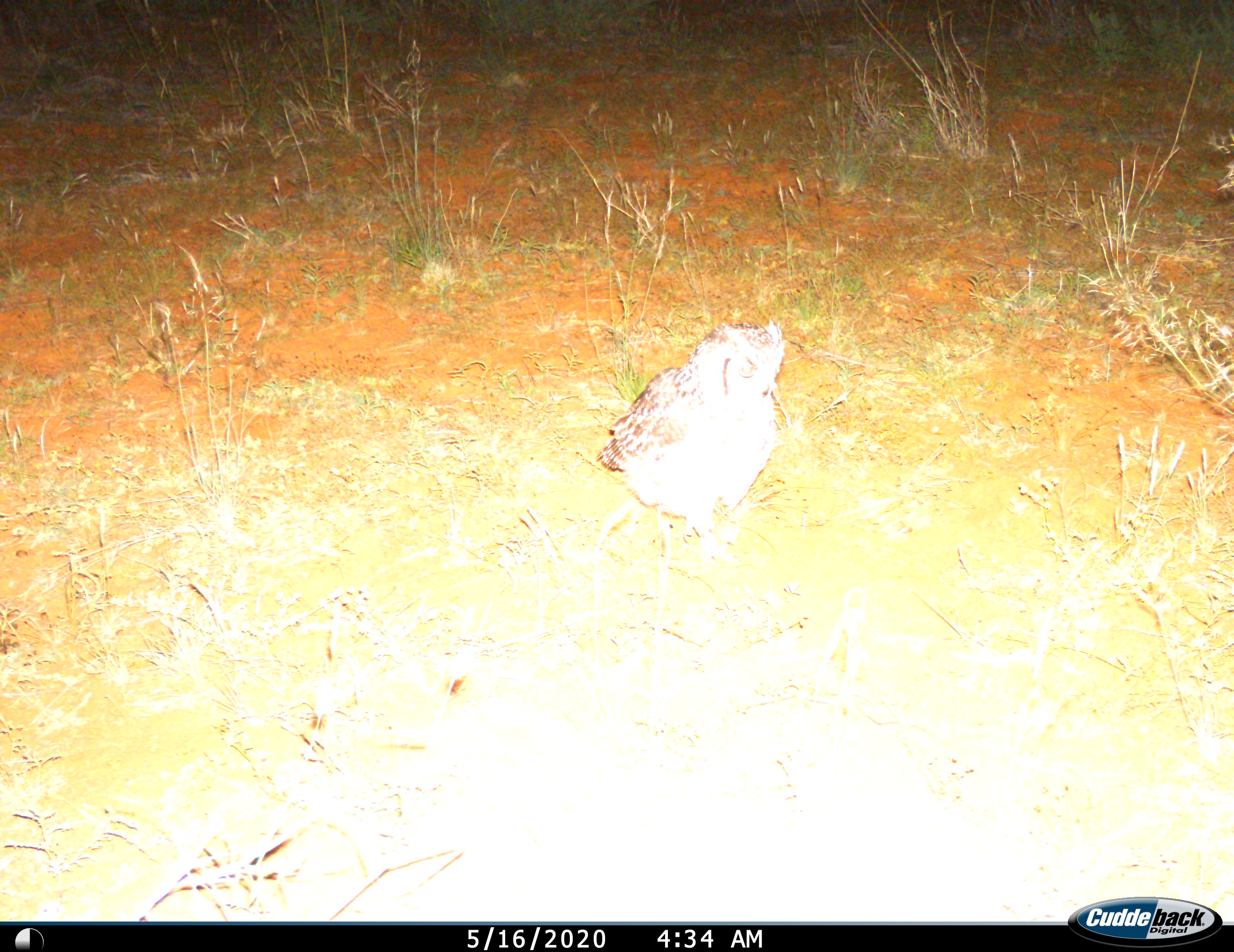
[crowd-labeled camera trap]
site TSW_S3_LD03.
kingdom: Animalia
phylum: Chordata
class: Aves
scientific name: Aves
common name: bird of prey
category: birdofprey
Birdofprey (bird of prey) (Aves), count 1. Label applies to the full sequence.